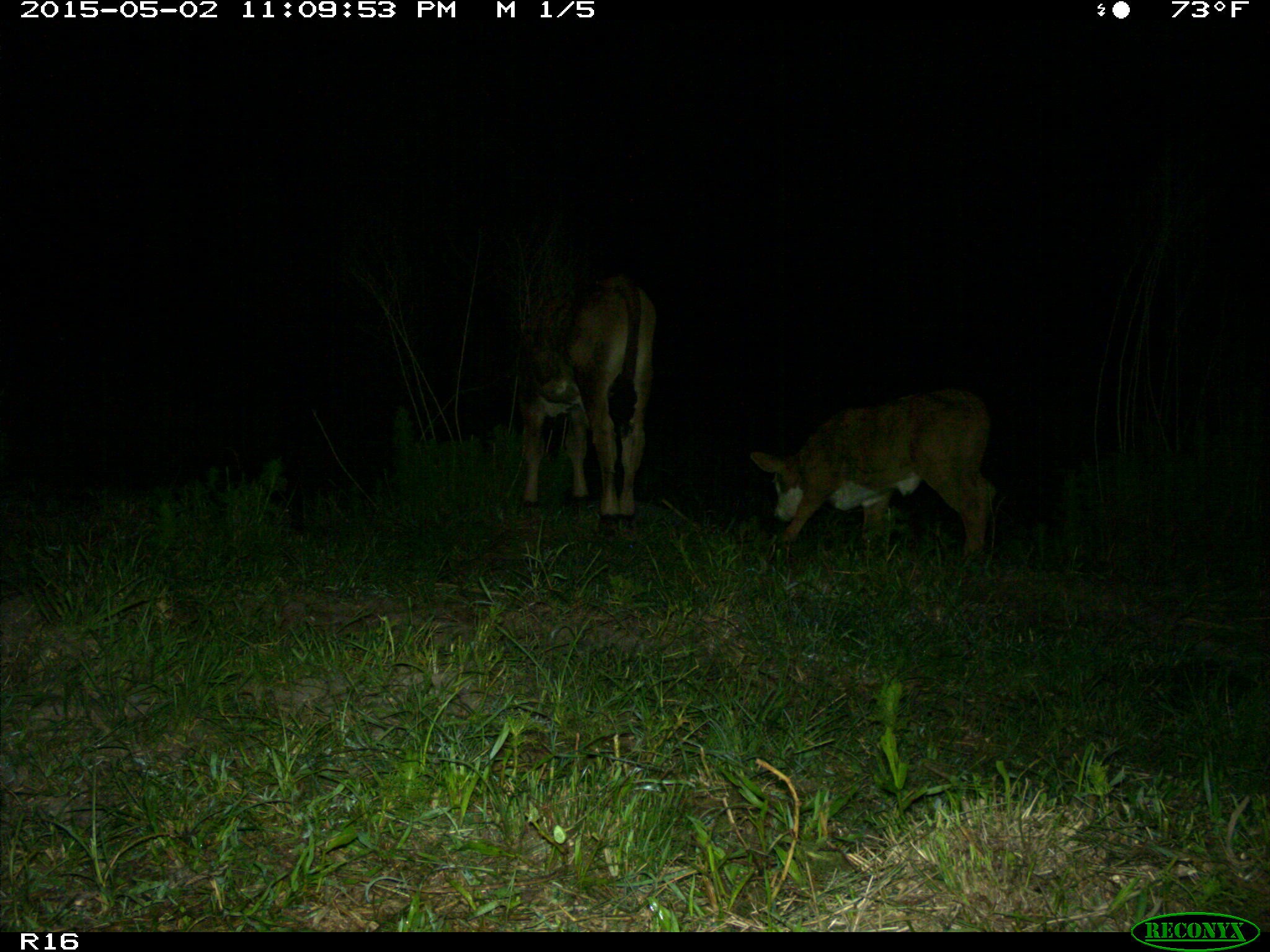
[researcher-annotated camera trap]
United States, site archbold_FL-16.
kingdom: Animalia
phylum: Chordata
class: Mammalia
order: Artiodactyla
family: Bovidae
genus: Bos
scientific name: Bos taurus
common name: domestic cow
Bos taurus (domestic cow).